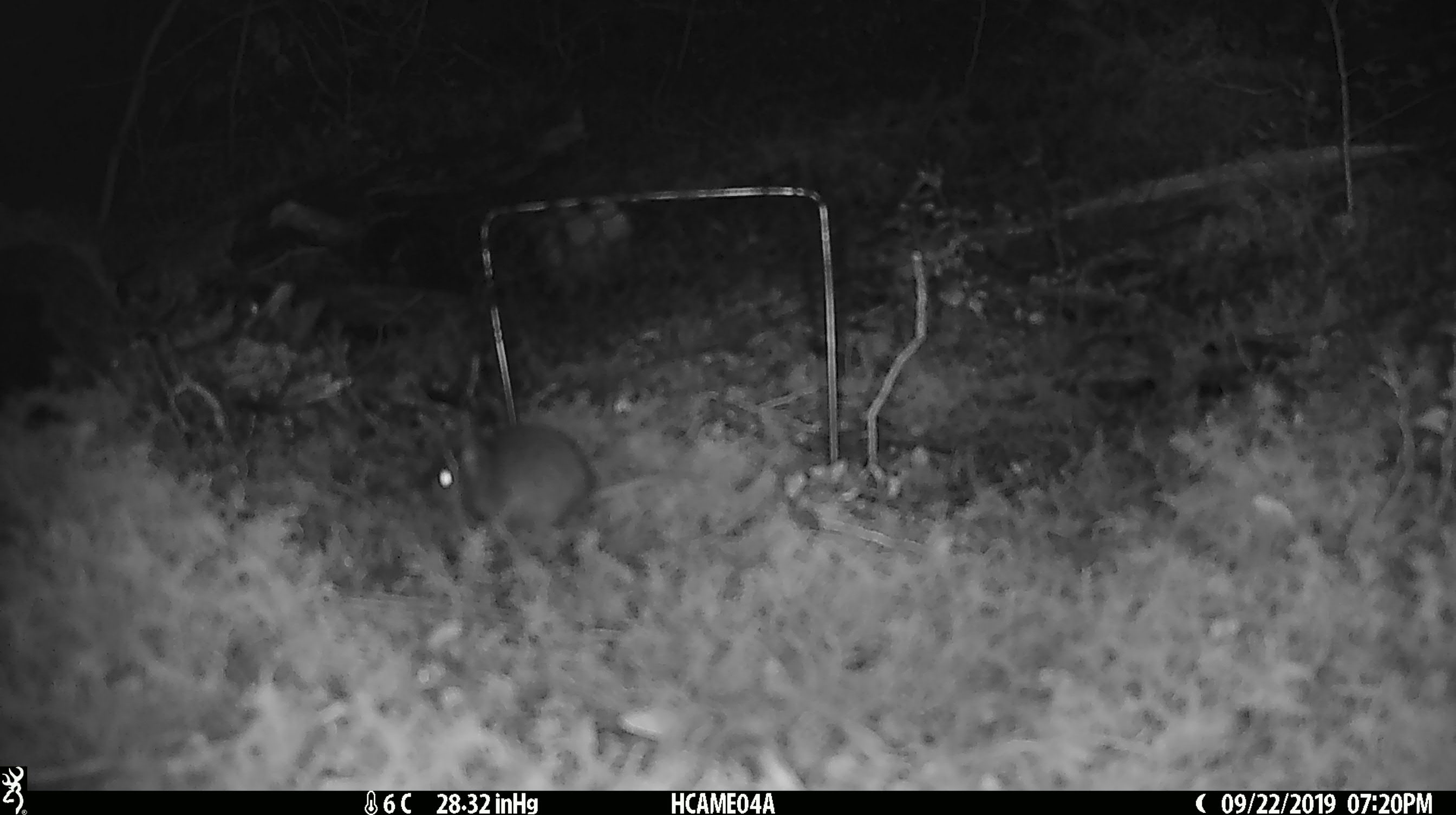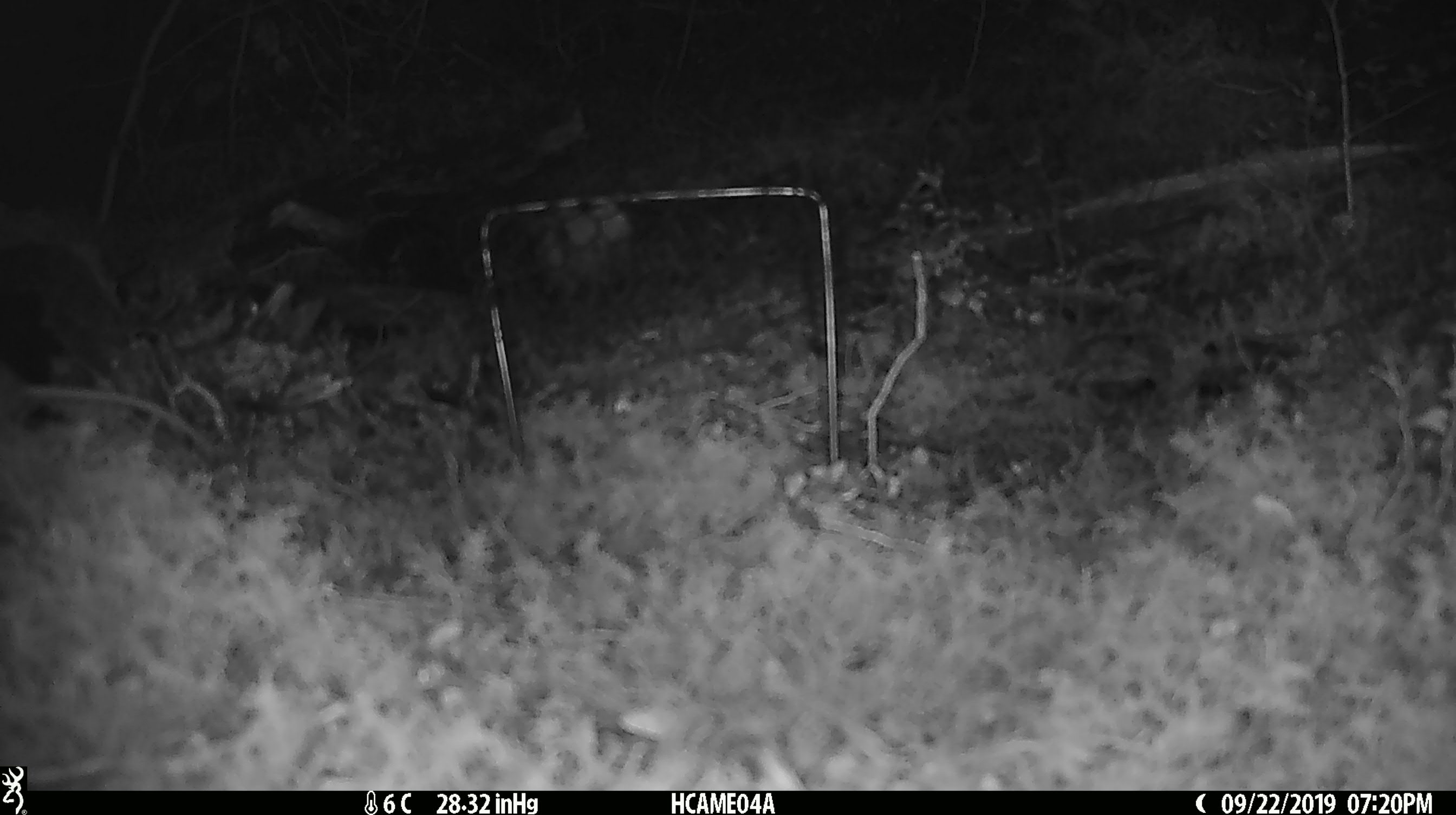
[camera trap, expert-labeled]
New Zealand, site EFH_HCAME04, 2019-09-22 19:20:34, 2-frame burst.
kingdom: Animalia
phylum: Chordata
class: Mammalia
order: Rodentia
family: Muridae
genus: Mus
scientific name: Mus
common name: mouse